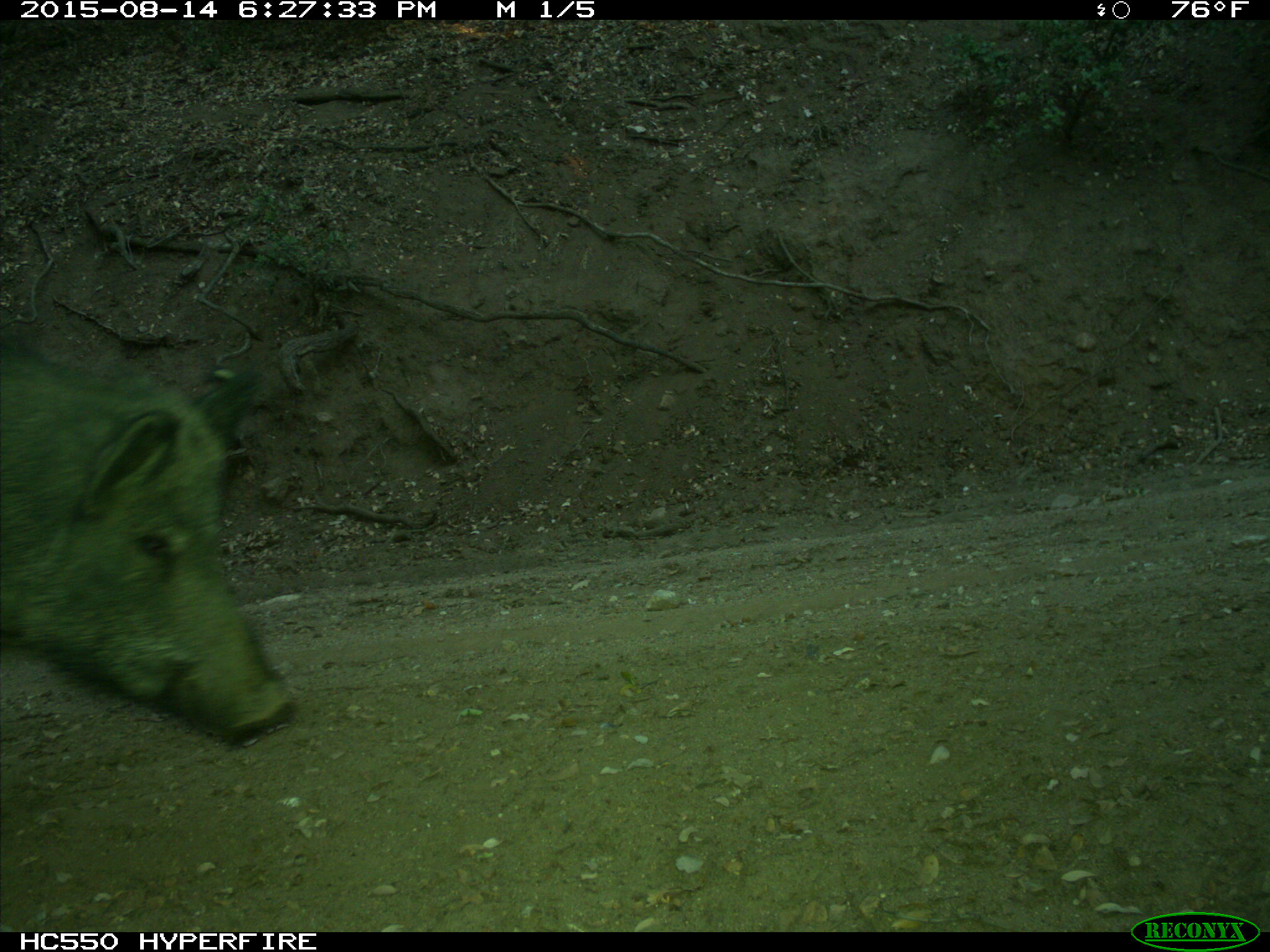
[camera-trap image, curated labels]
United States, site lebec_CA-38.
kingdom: Animalia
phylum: Chordata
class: Mammalia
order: Artiodactyla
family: Suidae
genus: Sus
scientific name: Sus scrofa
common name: wild boar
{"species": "Sus scrofa (wild boar)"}